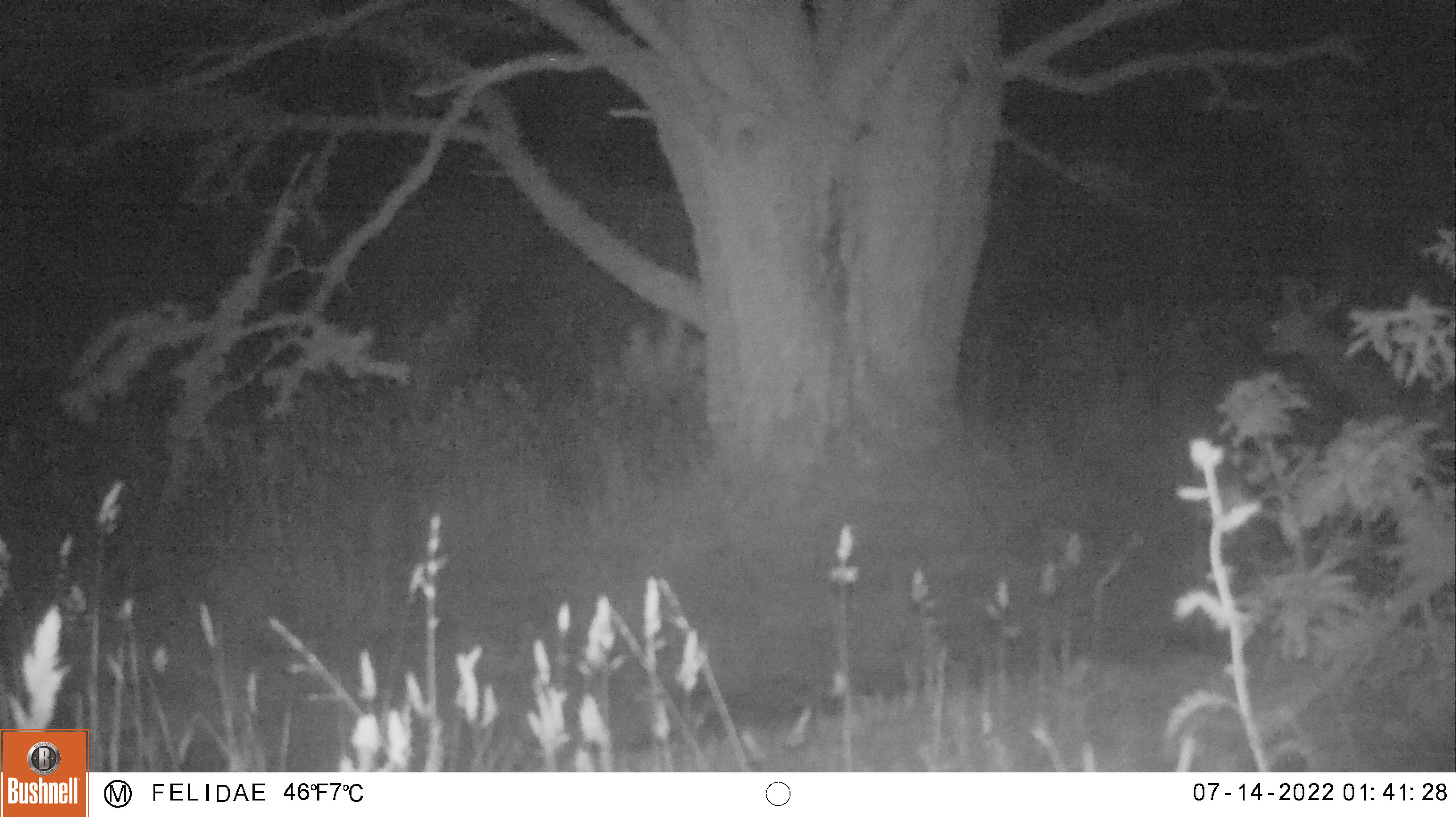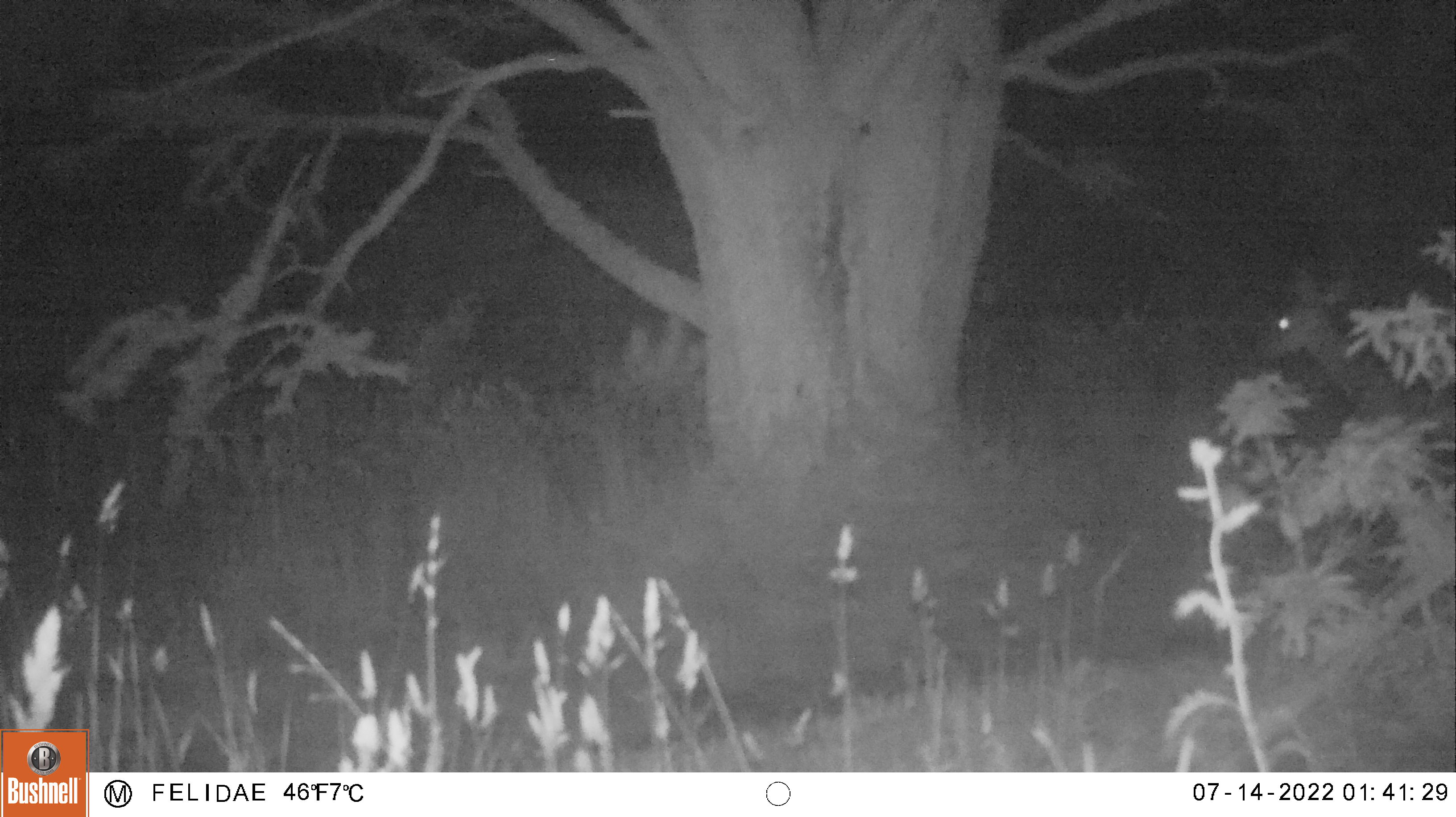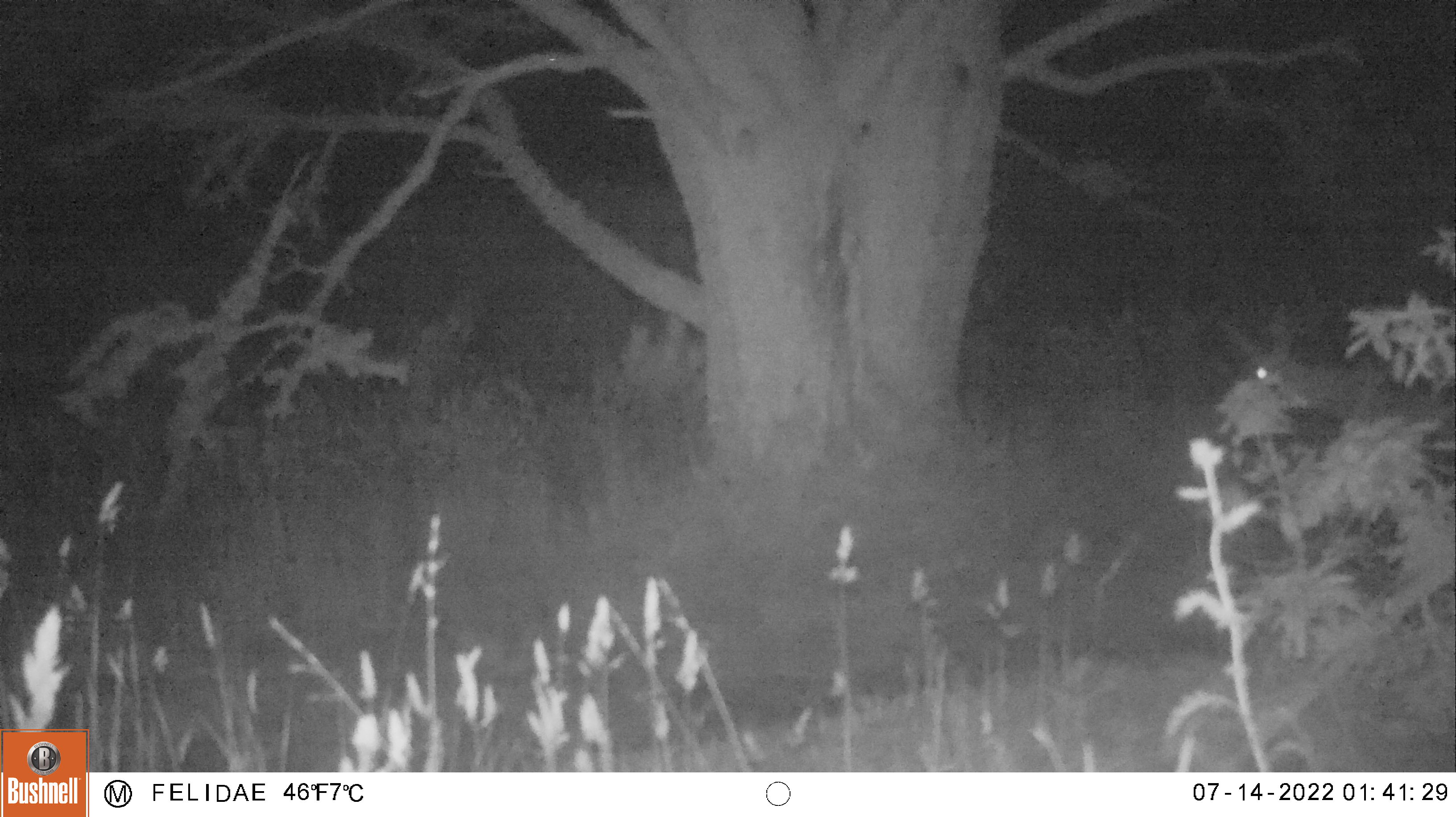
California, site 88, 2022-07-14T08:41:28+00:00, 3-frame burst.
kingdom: Animalia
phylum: Chordata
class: Mammalia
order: Artiodactyla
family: Cervidae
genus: Odocoileus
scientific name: Odocoileus hemionus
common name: mule deer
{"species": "mule deer (Odocoileus hemionus)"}